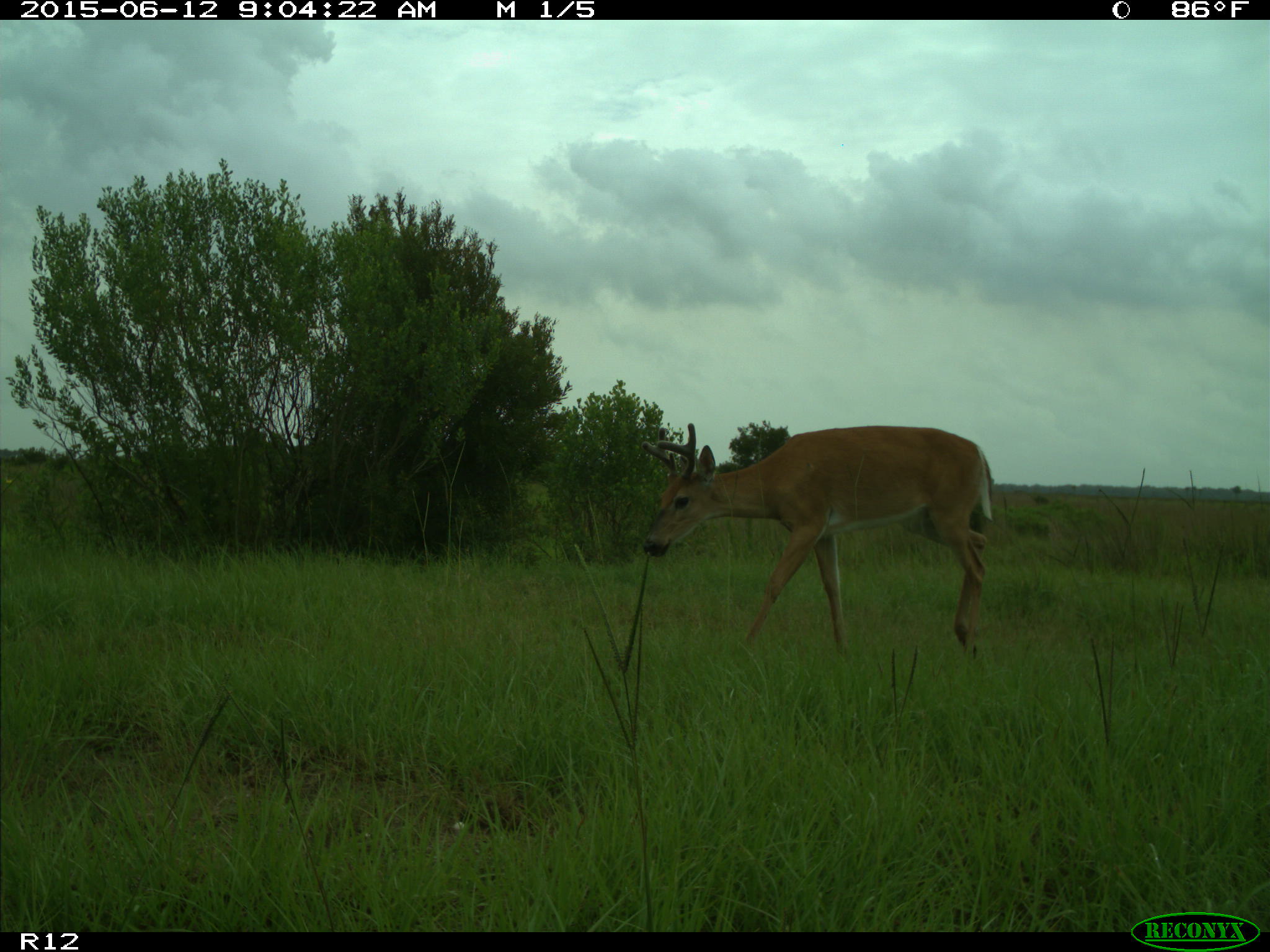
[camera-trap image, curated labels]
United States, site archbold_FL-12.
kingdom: Animalia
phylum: Chordata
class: Mammalia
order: Artiodactyla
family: Cervidae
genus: Odocoileus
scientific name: Odocoileus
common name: deer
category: unidentified deer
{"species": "unidentified deer (deer) (Odocoileus)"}